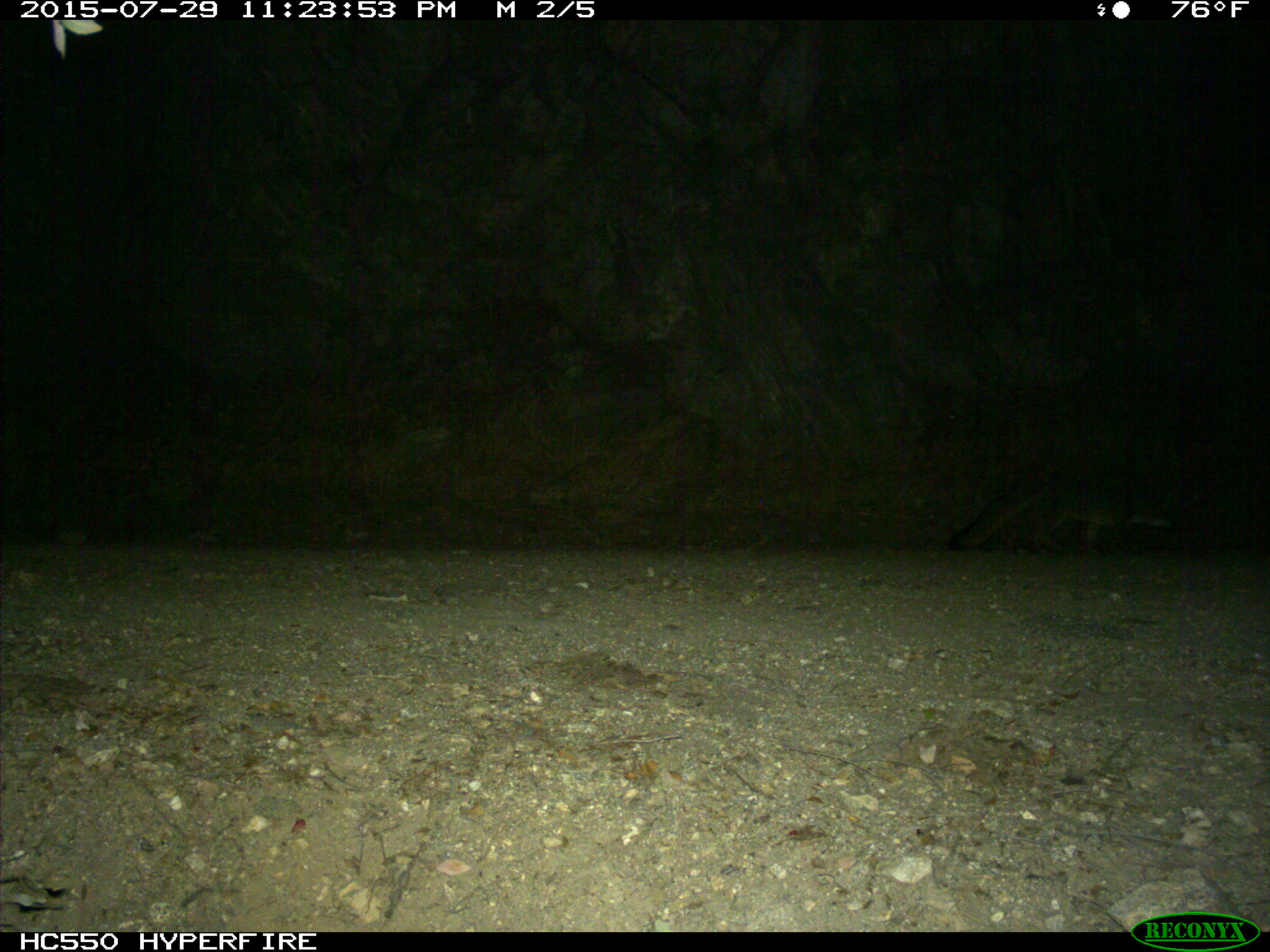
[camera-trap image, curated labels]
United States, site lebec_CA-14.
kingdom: Animalia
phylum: Chordata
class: Mammalia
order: Carnivora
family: Canidae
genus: Urocyon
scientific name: Urocyon cinereoargenteus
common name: gray fox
Urocyon cinereoargenteus (gray fox).